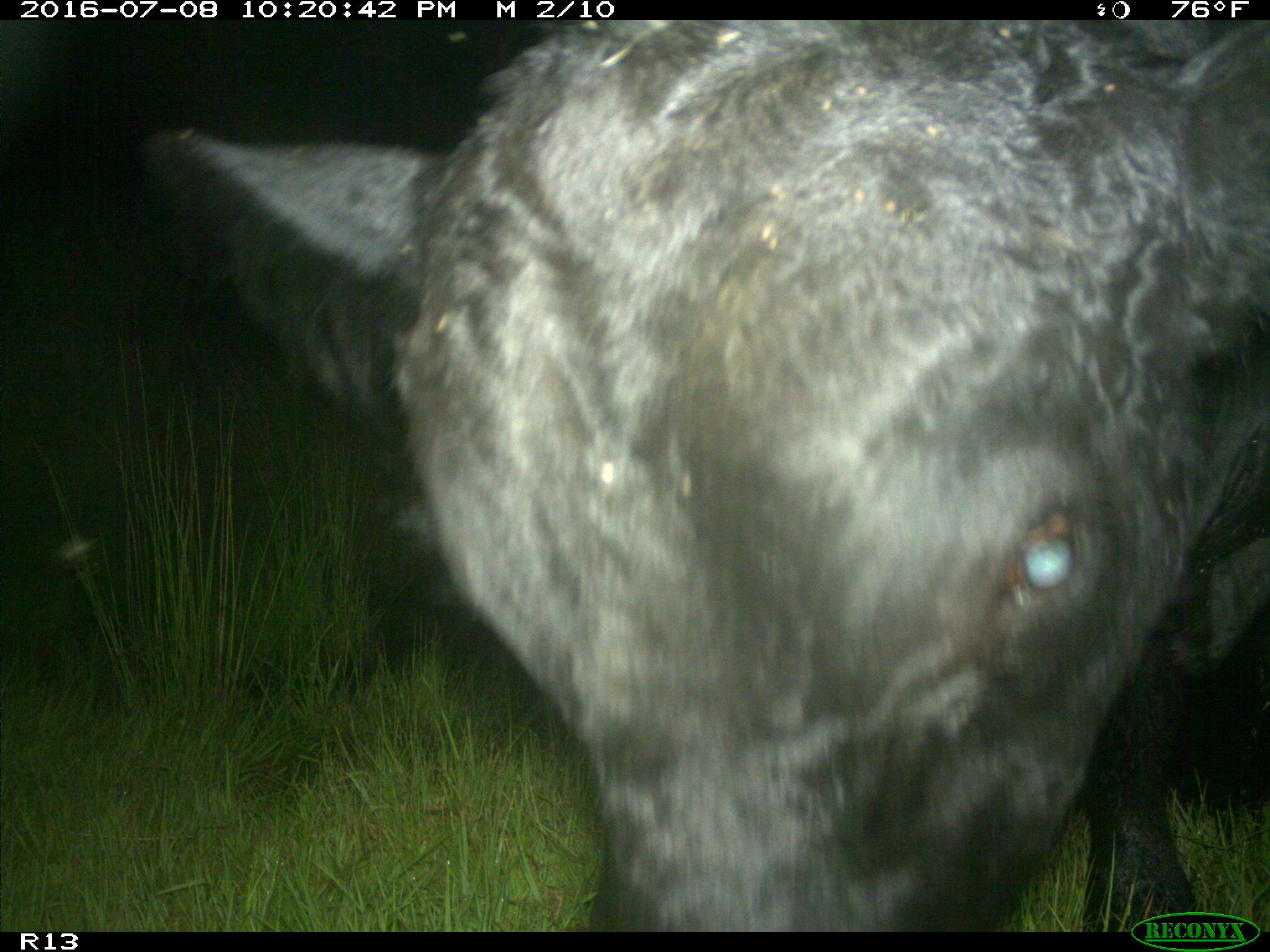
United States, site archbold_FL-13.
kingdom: Animalia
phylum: Chordata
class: Mammalia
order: Artiodactyla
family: Bovidae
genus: Bos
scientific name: Bos taurus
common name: domestic cow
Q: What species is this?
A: Bos taurus (domestic cow).